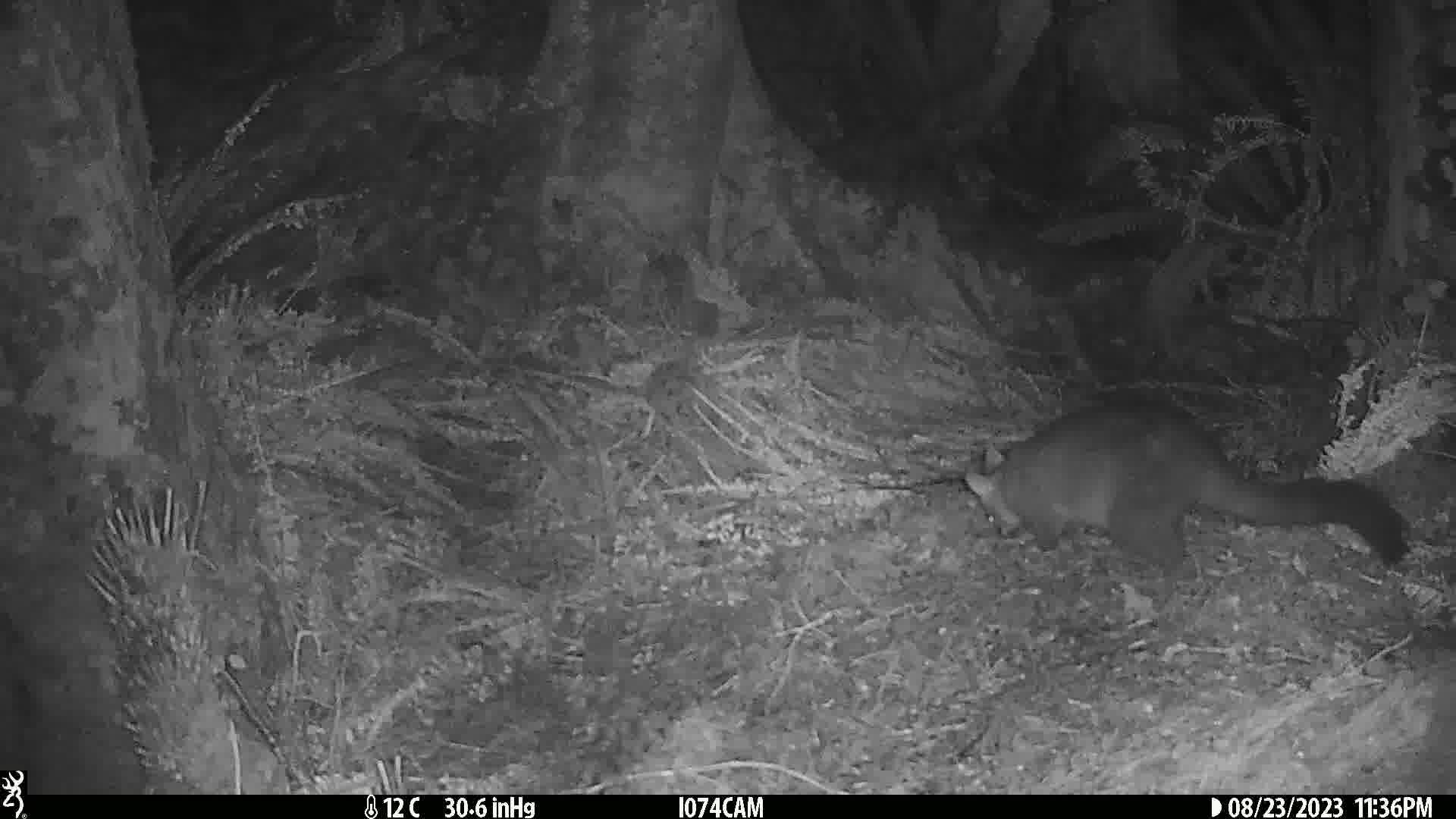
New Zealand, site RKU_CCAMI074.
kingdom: Animalia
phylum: Chordata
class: Mammalia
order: Diprotodontia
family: Phalangeridae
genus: Trichosurus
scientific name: Trichosurus vulpecula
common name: common brushtail possum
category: possum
Possum (common brushtail possum) (Trichosurus vulpecula).